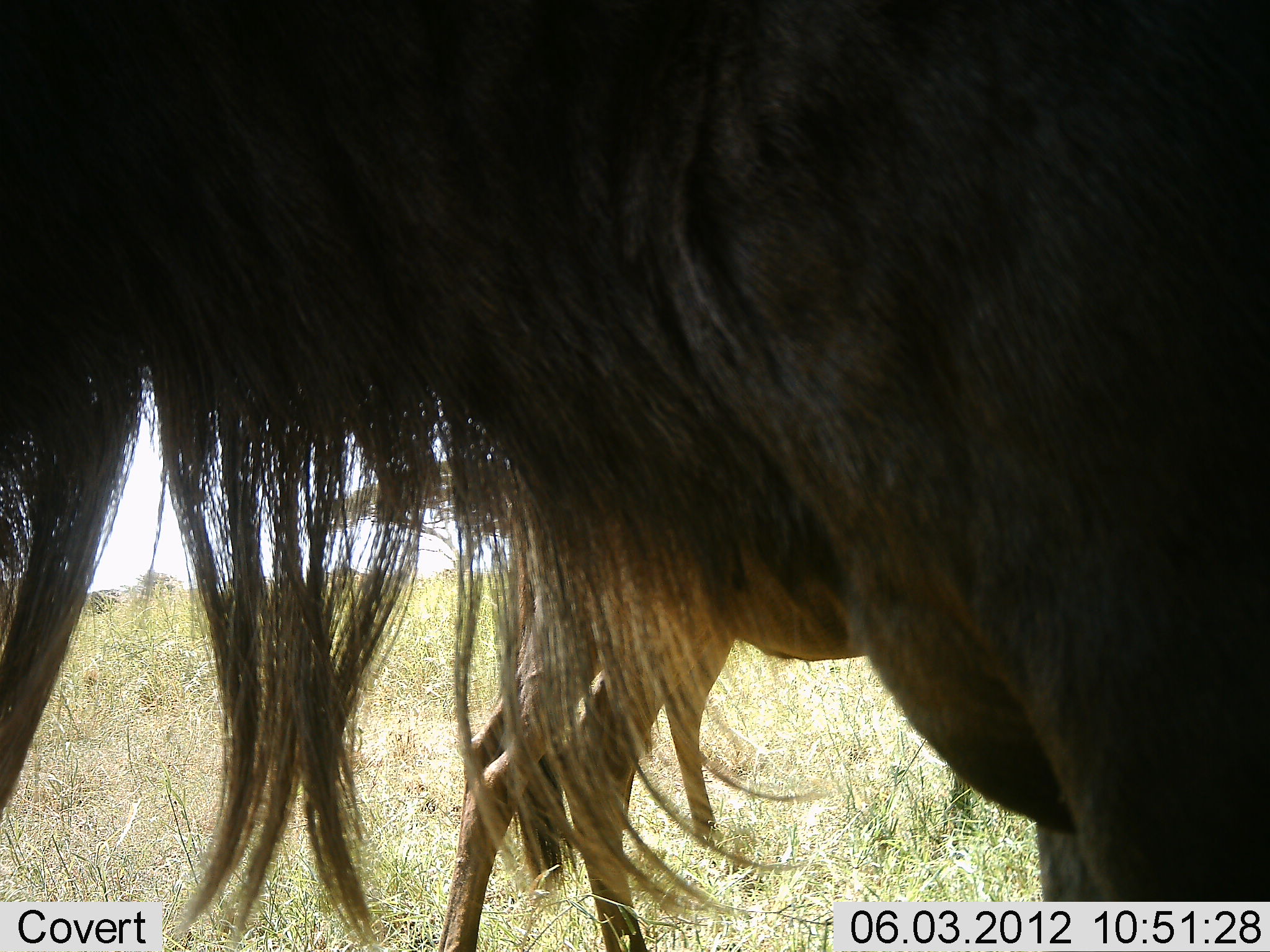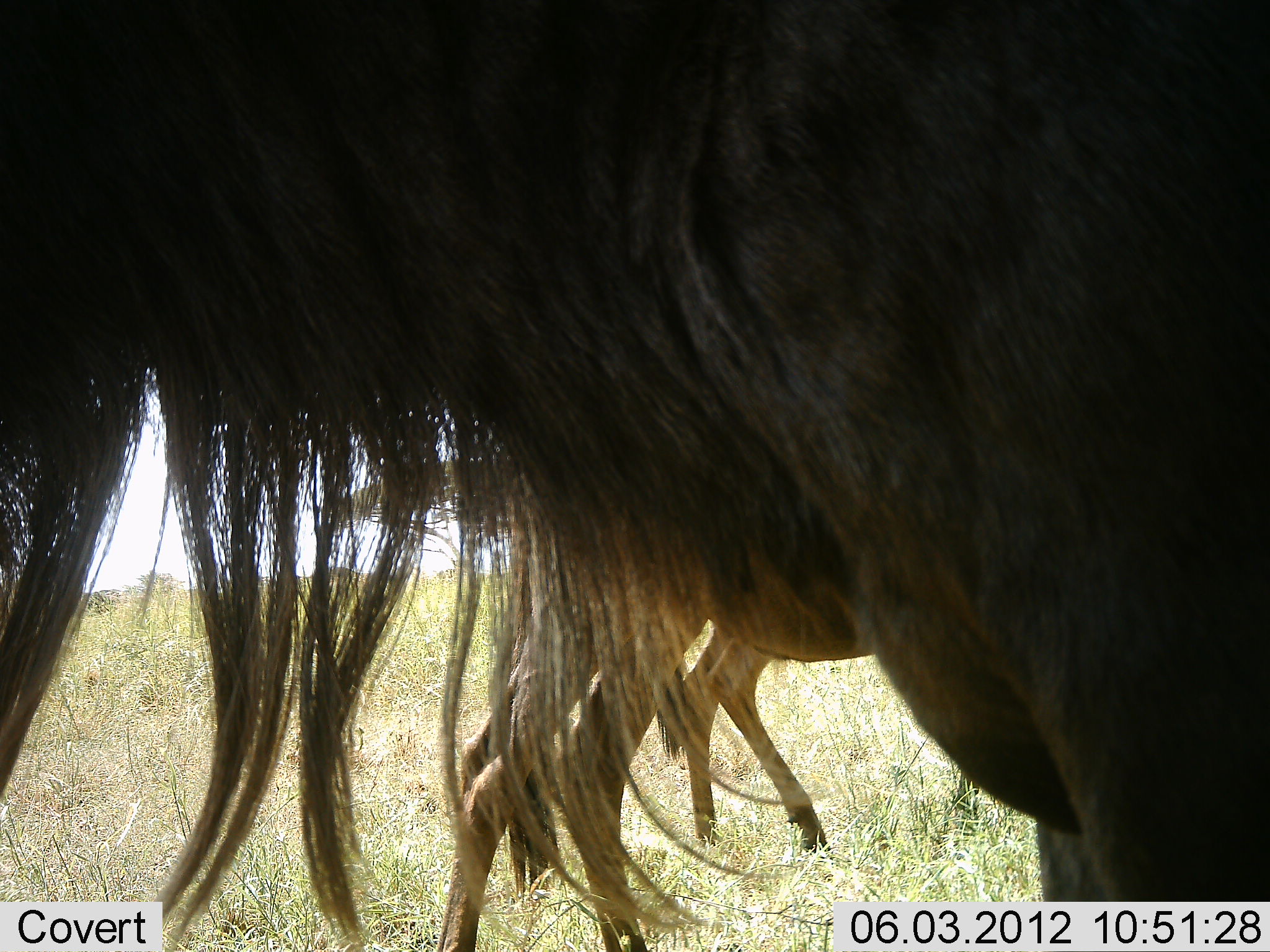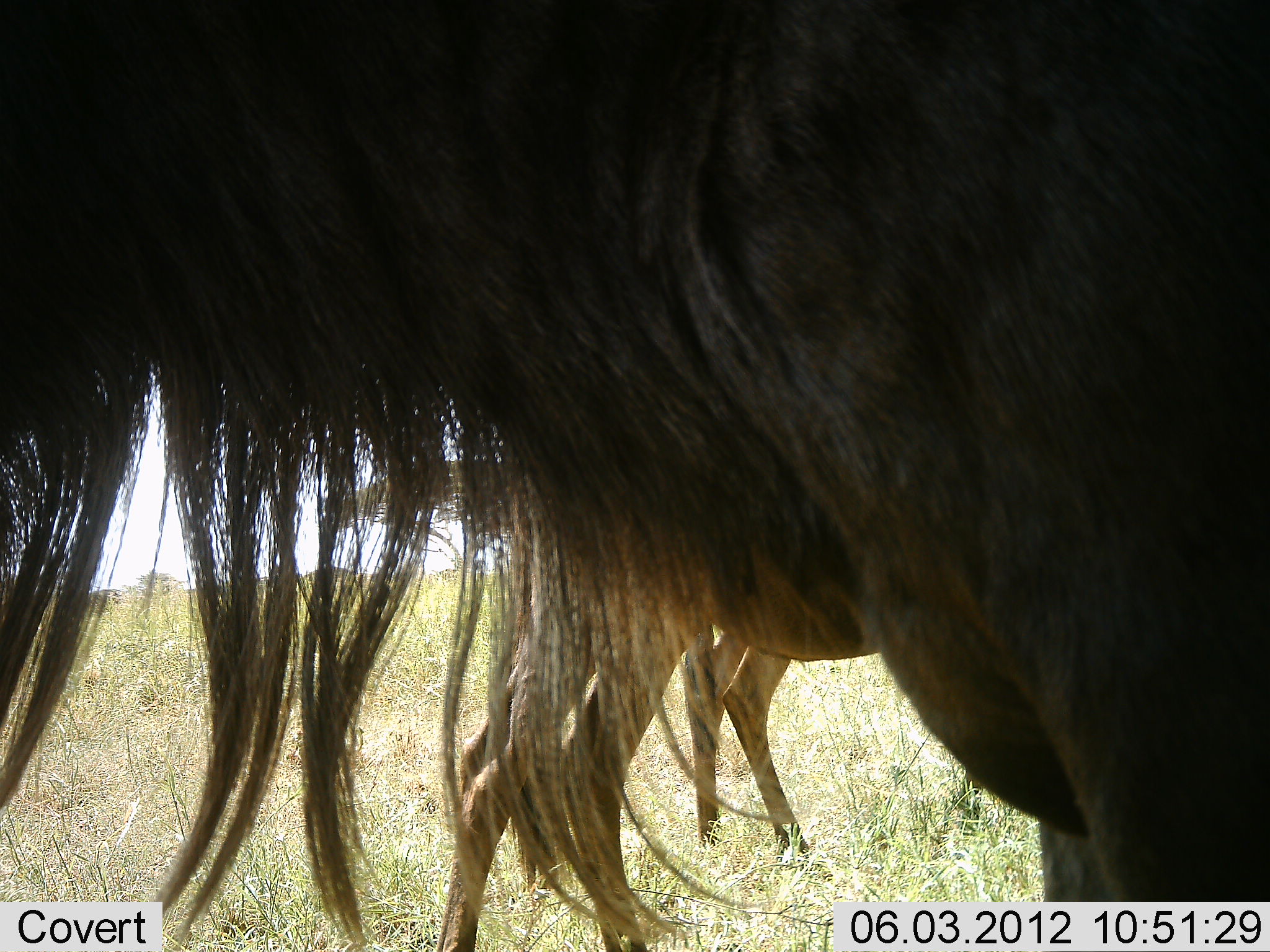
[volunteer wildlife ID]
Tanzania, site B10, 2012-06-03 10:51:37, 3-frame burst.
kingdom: Animalia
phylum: Chordata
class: Mammalia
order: Artiodactyla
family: Bovidae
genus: Connochaetes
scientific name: Connochaetes taurinus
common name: blue wildebeest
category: wildebeest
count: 3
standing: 91%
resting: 0%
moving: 18%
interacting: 0%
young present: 36%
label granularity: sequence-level